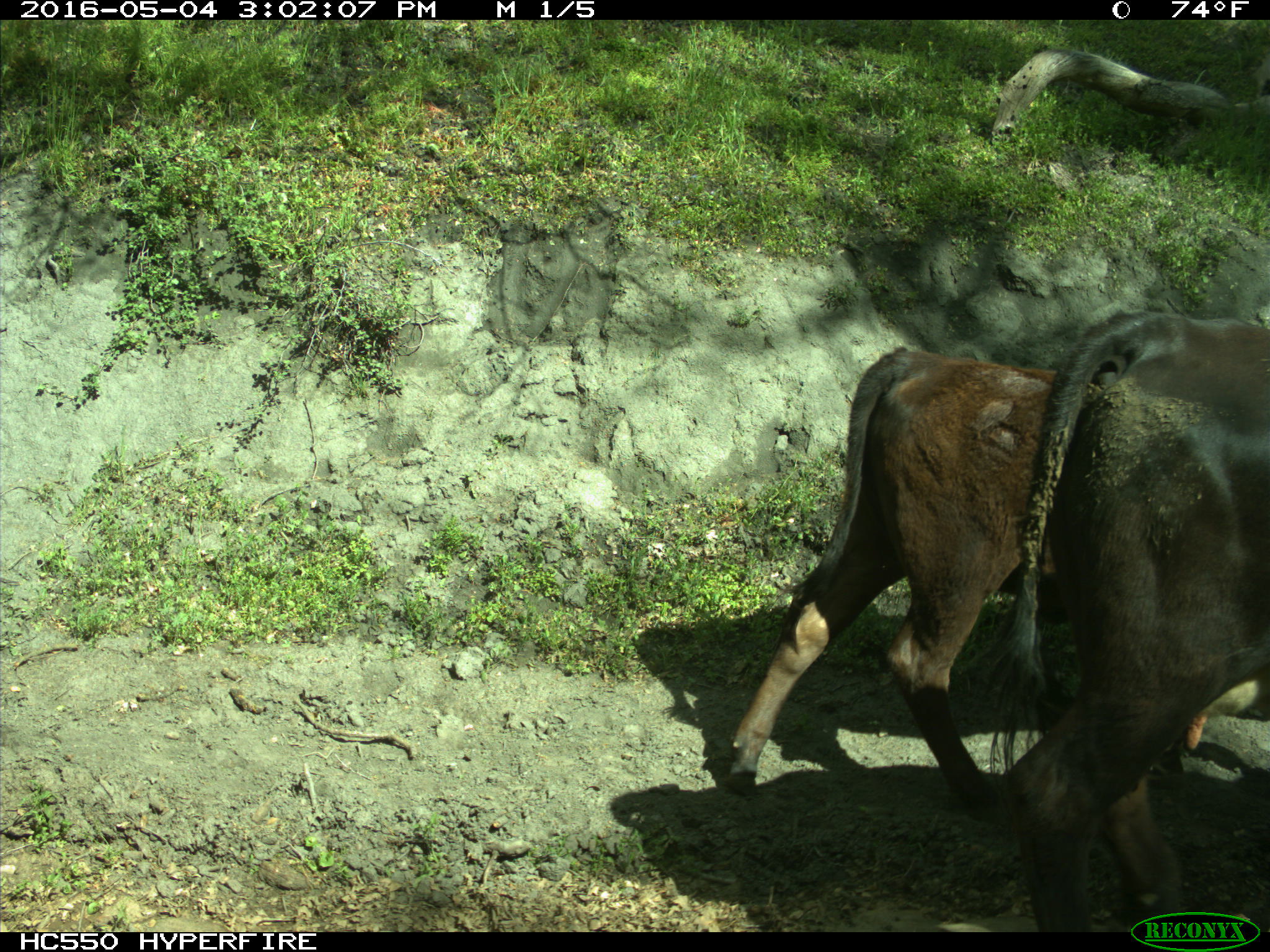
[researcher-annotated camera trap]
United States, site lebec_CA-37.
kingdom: Animalia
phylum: Chordata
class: Mammalia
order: Artiodactyla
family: Bovidae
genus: Bos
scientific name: Bos taurus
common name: domestic cow